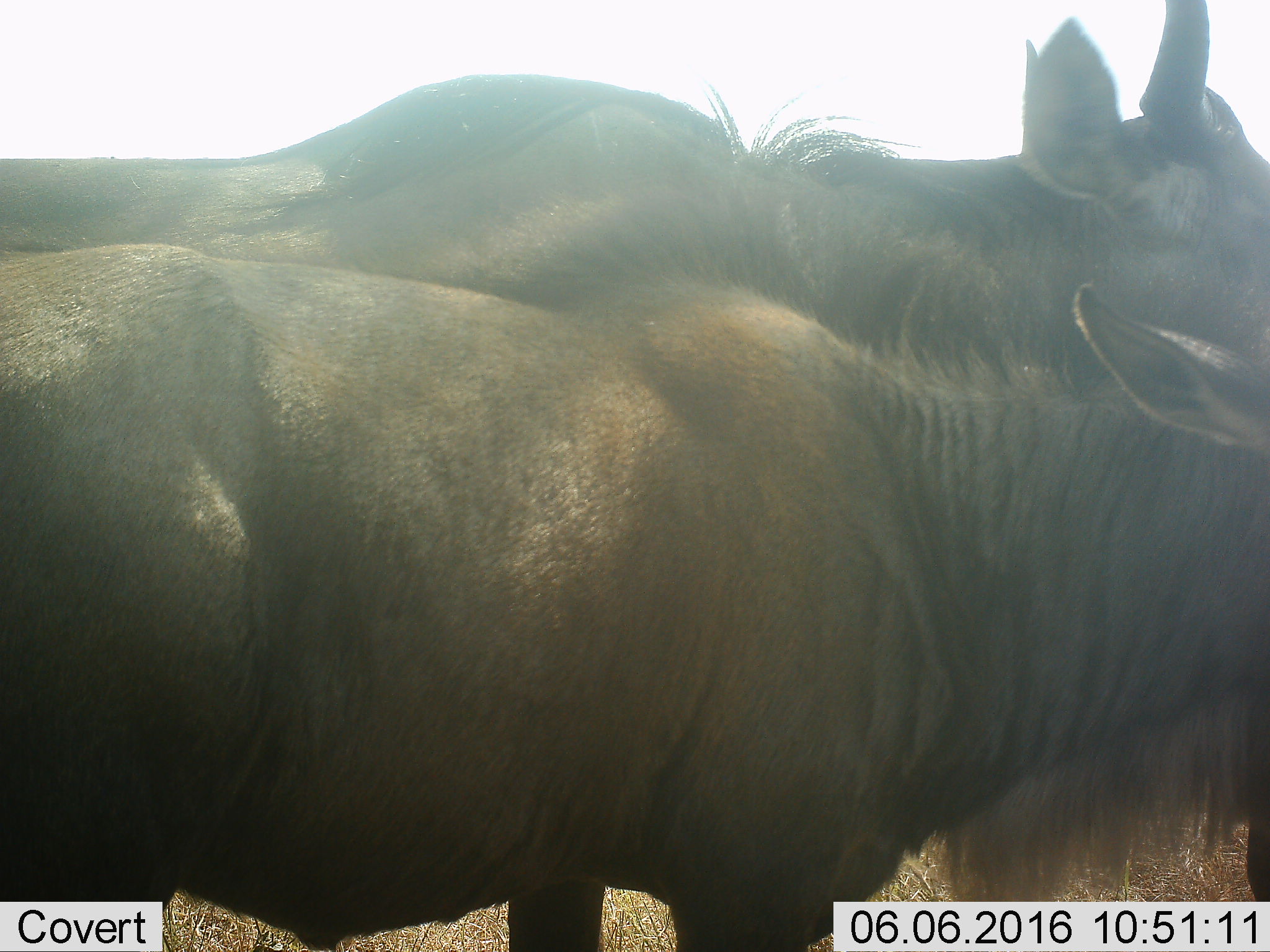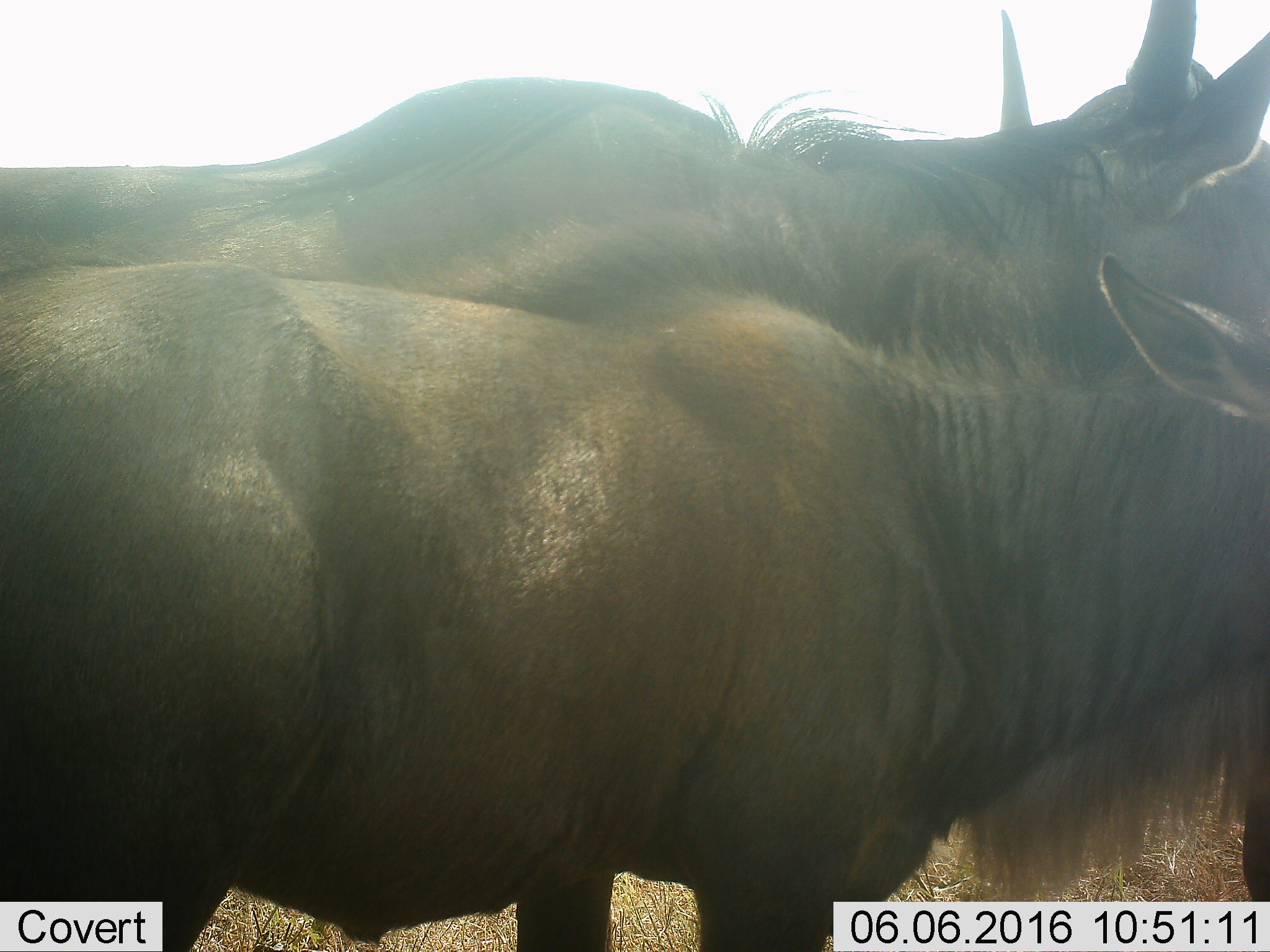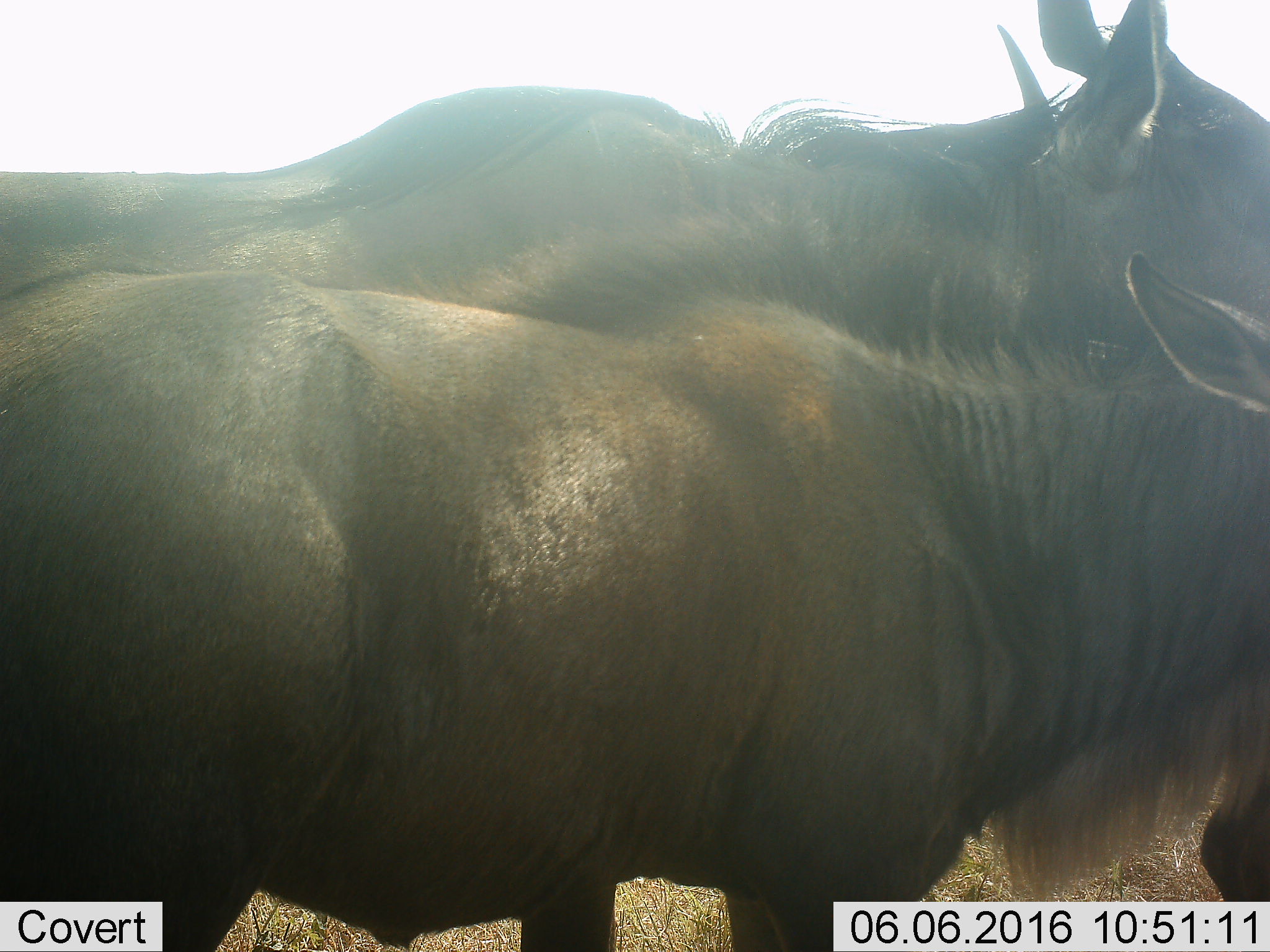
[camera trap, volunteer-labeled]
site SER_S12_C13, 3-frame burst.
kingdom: Animalia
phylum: Chordata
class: Mammalia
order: Artiodactyla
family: Bovidae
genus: Connochaetes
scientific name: Connochaetes taurinus taurinus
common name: blue wildebeest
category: wildebeestblue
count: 2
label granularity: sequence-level